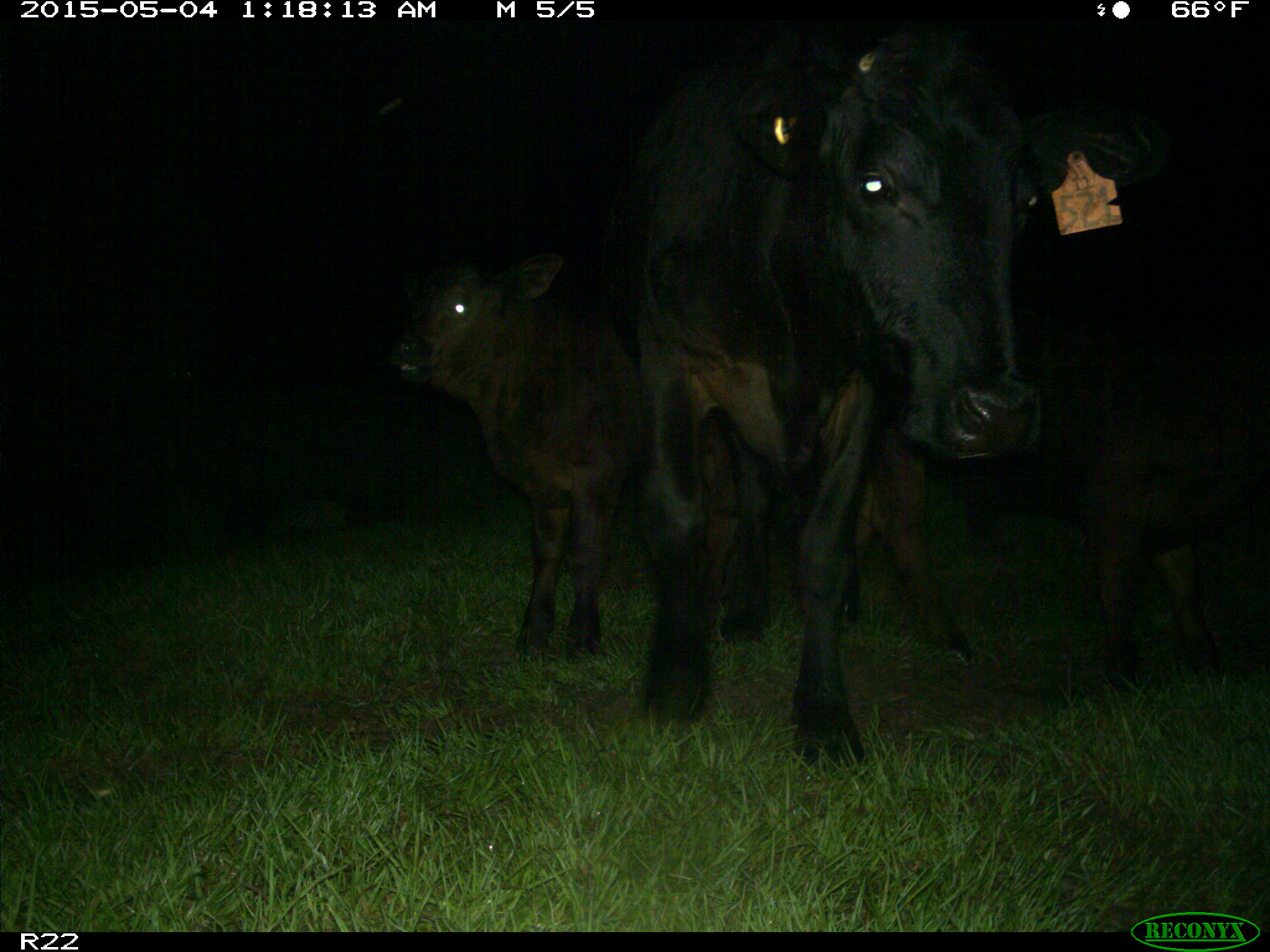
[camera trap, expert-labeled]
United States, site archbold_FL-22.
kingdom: Animalia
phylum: Chordata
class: Mammalia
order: Artiodactyla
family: Bovidae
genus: Bos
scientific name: Bos taurus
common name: domestic cow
Bos taurus (domestic cow).